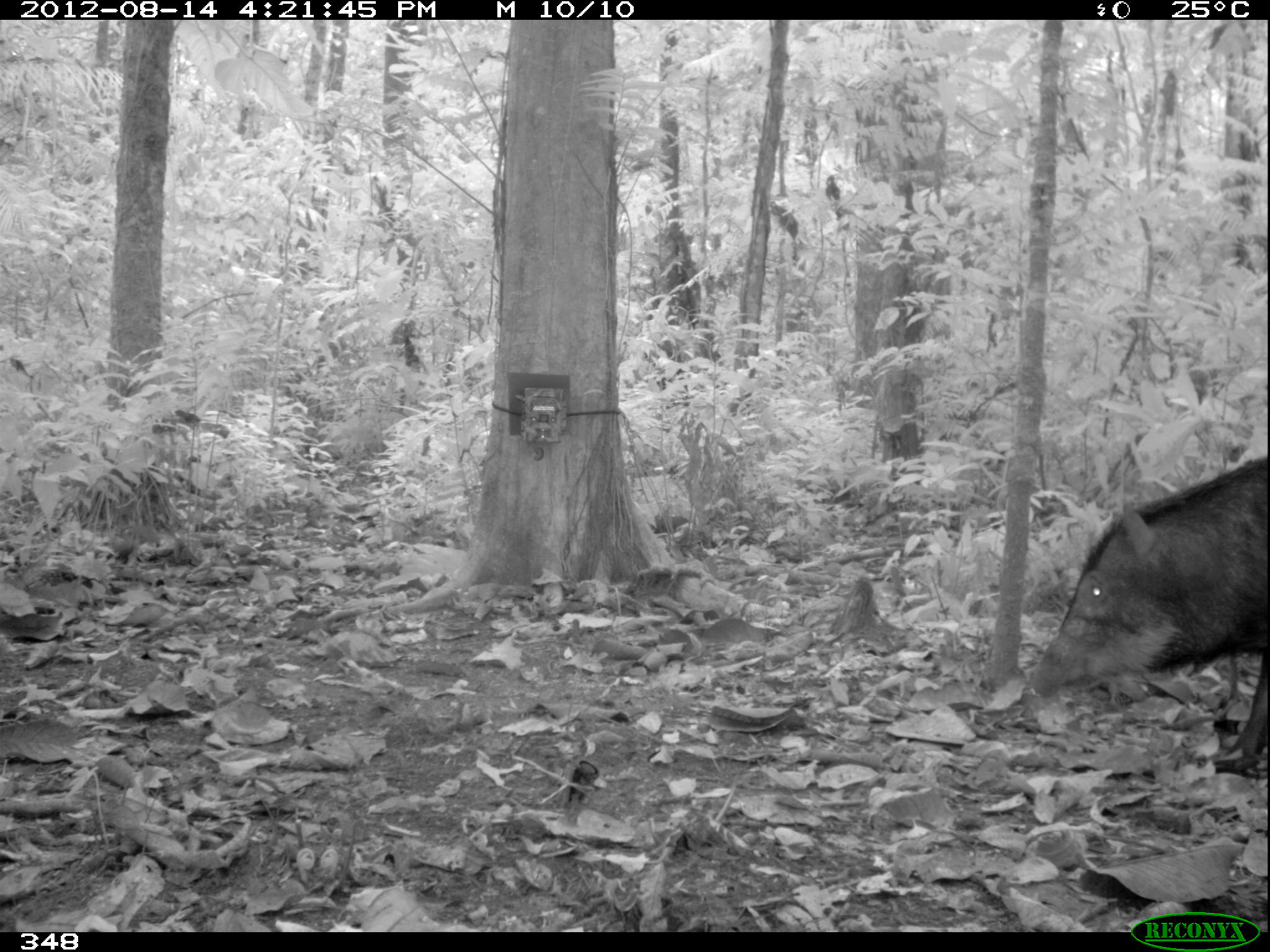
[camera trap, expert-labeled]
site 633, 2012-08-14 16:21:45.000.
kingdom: Animalia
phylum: Chordata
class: Mammalia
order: Artiodactyla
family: Tayassuidae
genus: Tayassu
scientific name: Tayassu pecari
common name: white-lipped peccary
Tayassu pecari (white-lipped peccary).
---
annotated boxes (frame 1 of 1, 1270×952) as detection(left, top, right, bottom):
tayassu pecari: detection(1020, 449, 1267, 774)